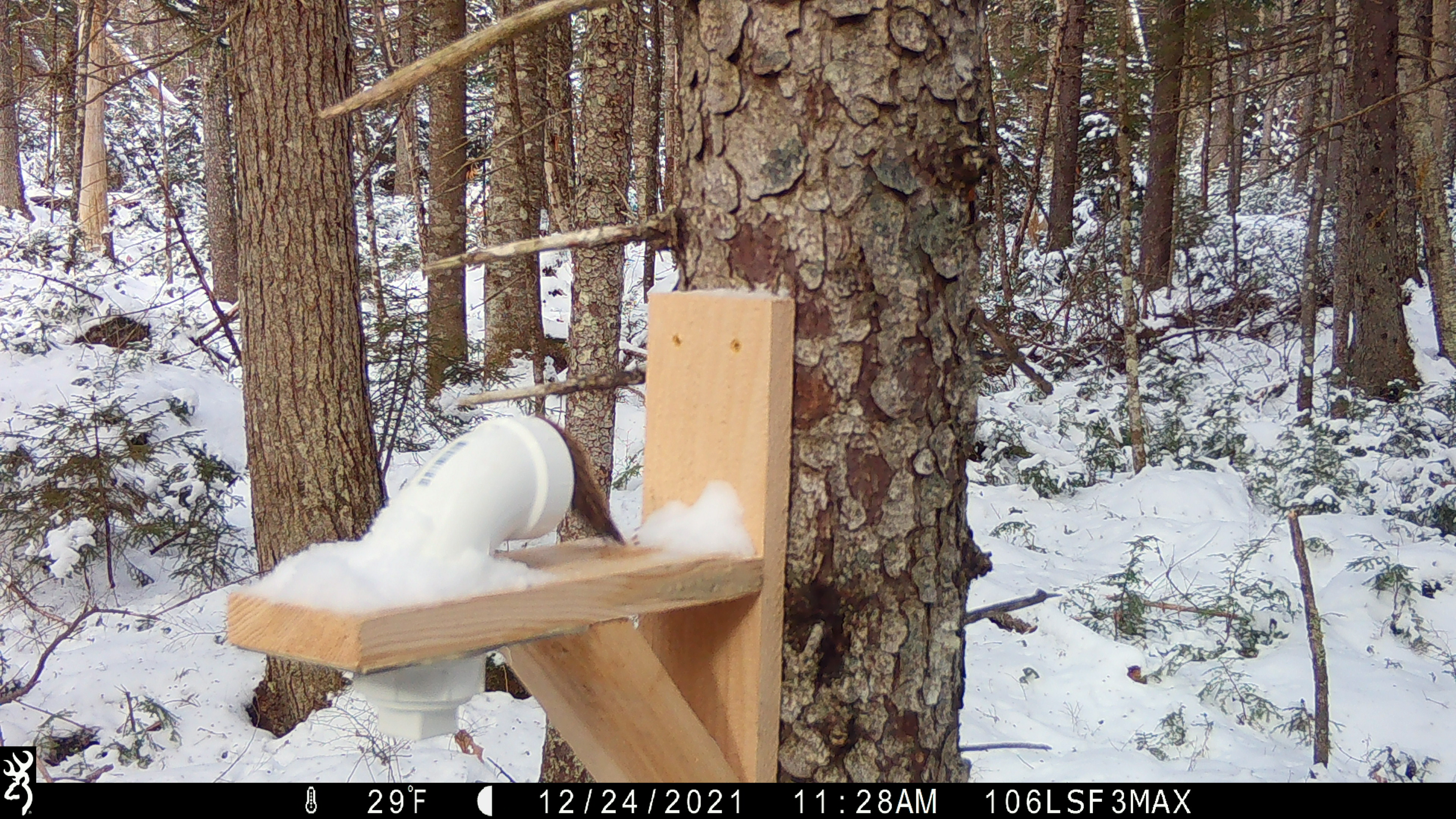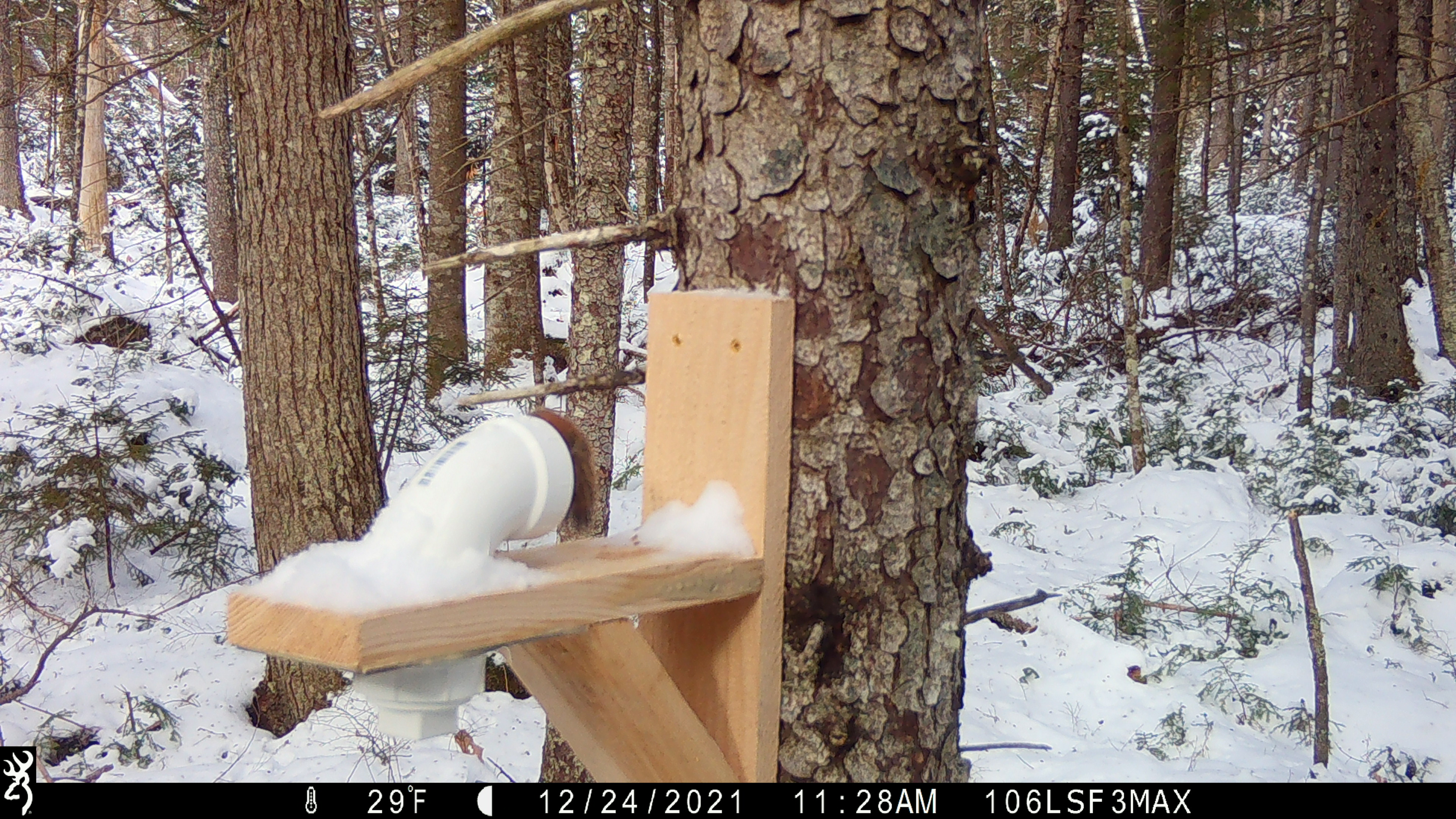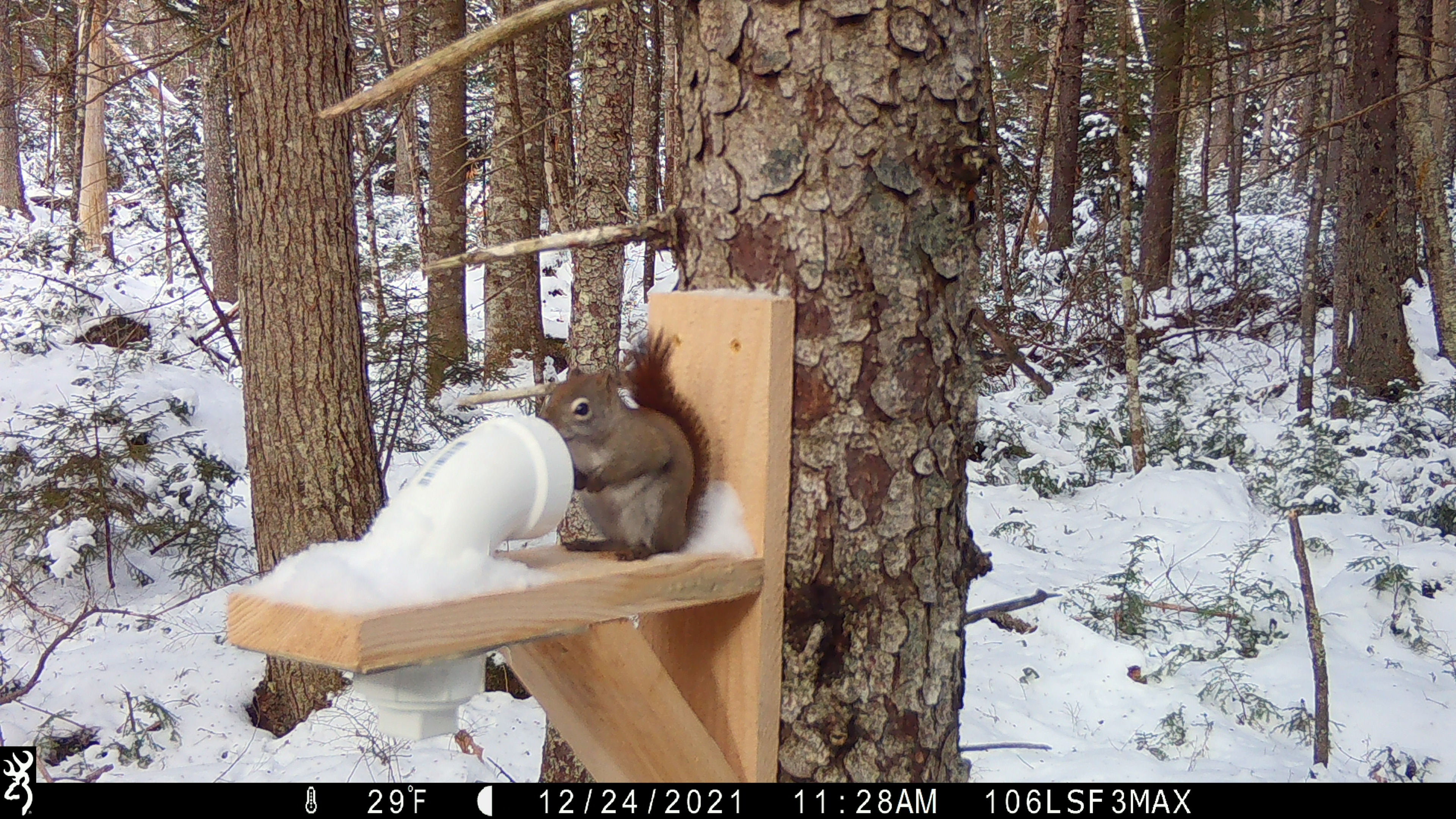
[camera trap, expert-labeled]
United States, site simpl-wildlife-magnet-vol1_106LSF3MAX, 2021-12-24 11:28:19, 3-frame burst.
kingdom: Animalia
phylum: Chordata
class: Mammalia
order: Rodentia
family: Sciuridae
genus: Tamiasciurus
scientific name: Tamiasciurus hudsonicus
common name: red squirrel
Red squirrel (Tamiasciurus hudsonicus).